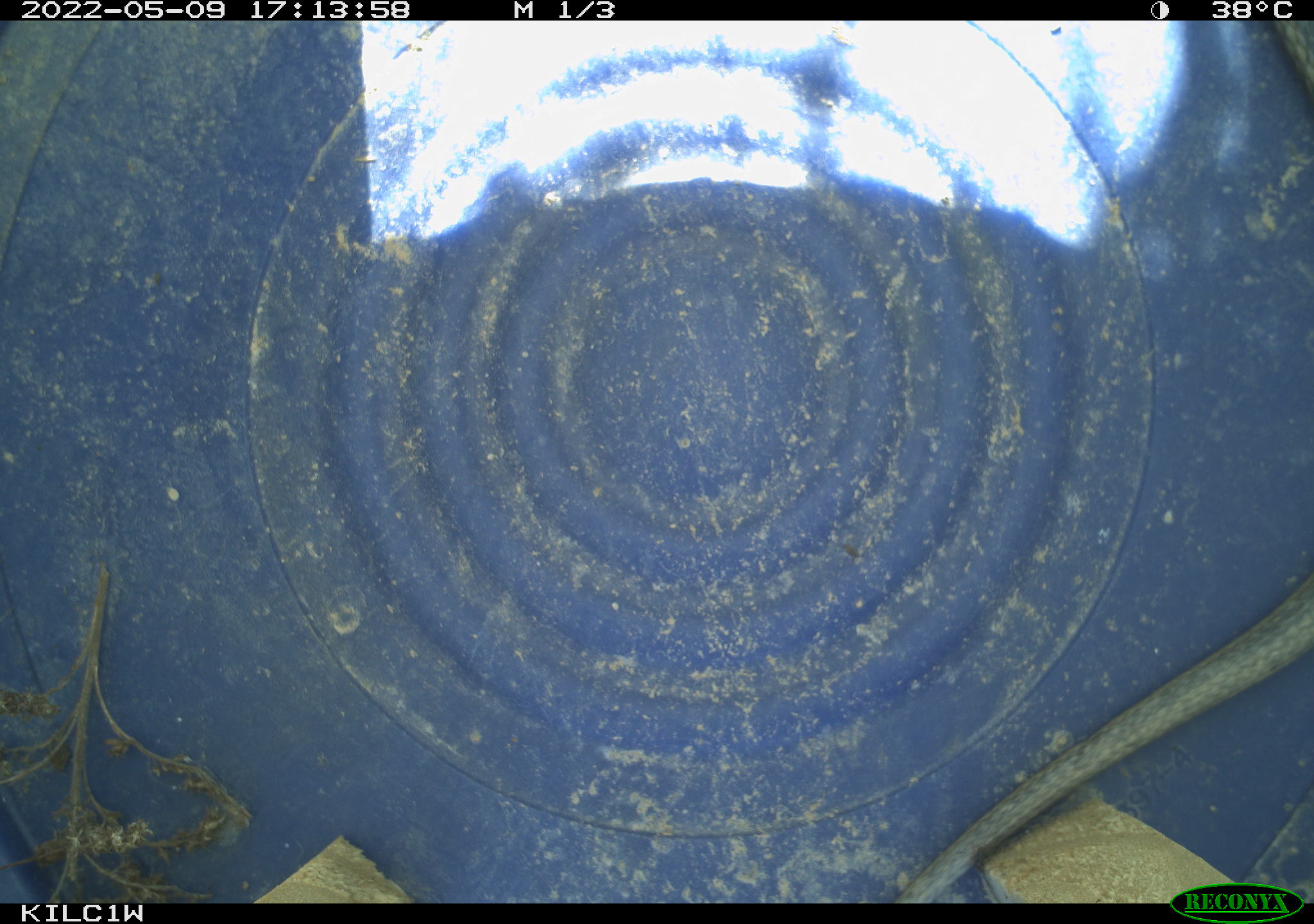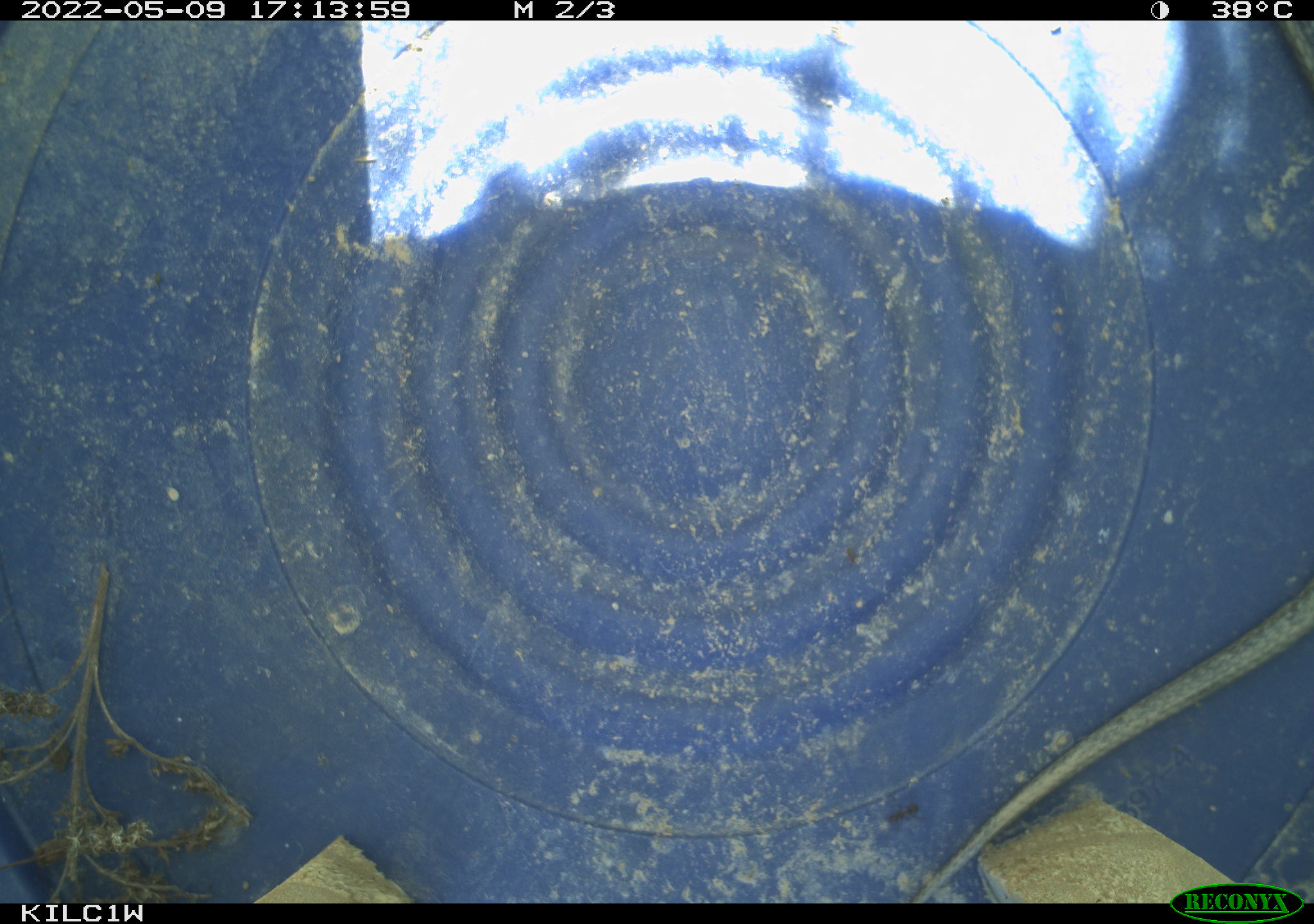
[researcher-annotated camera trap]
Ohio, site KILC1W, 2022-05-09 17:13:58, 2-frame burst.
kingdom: Animalia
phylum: Chordata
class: Reptilia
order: Squamata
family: Colubridae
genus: Thamnophis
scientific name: Thamnophis sirtalis sirtalis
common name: eastern gartersnake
Eastern gartersnake (Thamnophis sirtalis sirtalis).